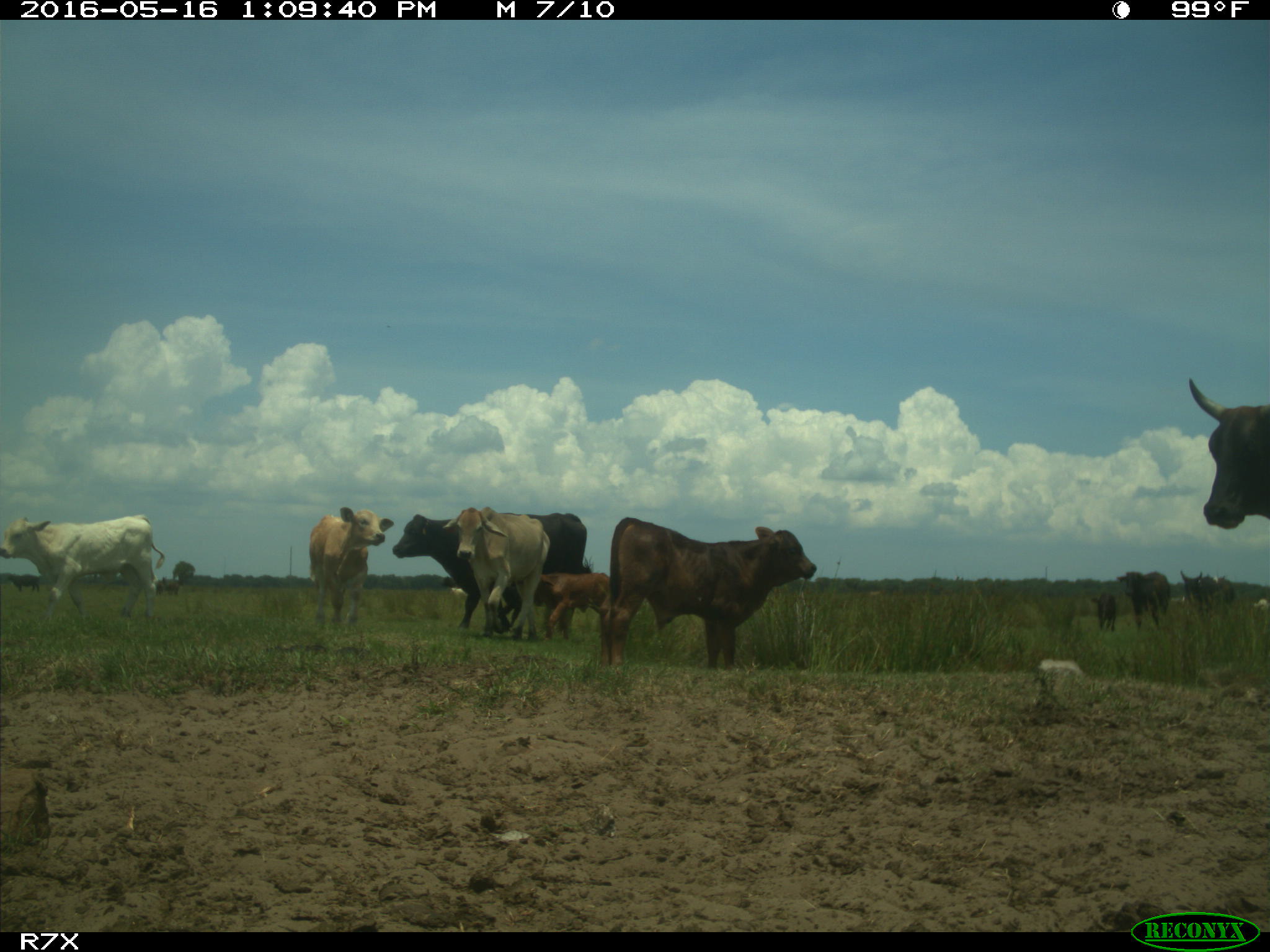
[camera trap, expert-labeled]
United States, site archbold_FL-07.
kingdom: Animalia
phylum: Chordata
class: Mammalia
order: Artiodactyla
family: Bovidae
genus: Bos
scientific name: Bos taurus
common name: domestic cow